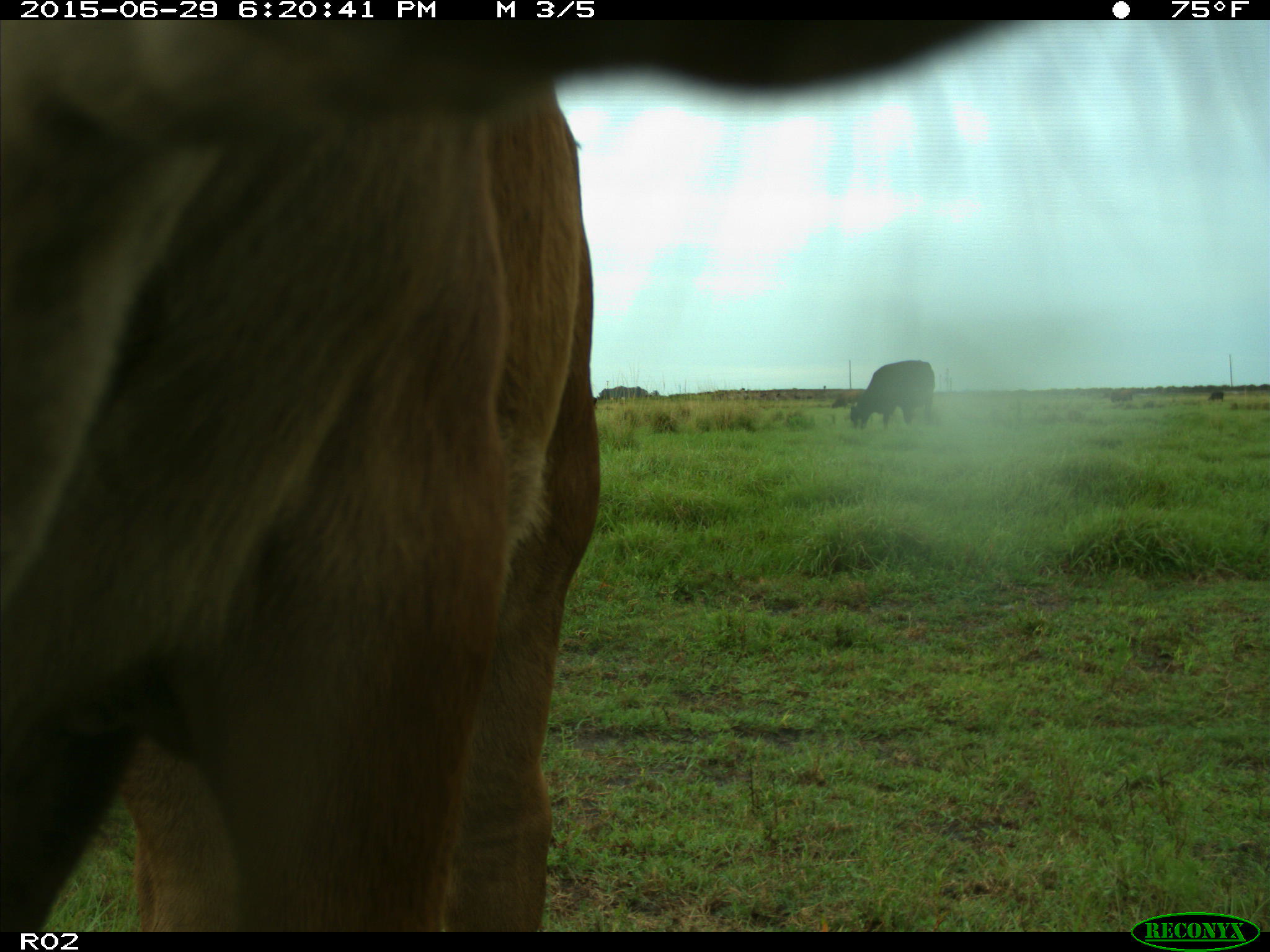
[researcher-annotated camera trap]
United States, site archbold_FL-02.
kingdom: Animalia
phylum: Chordata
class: Mammalia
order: Artiodactyla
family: Bovidae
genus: Bos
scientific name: Bos taurus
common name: domestic cow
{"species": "Bos taurus (domestic cow)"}